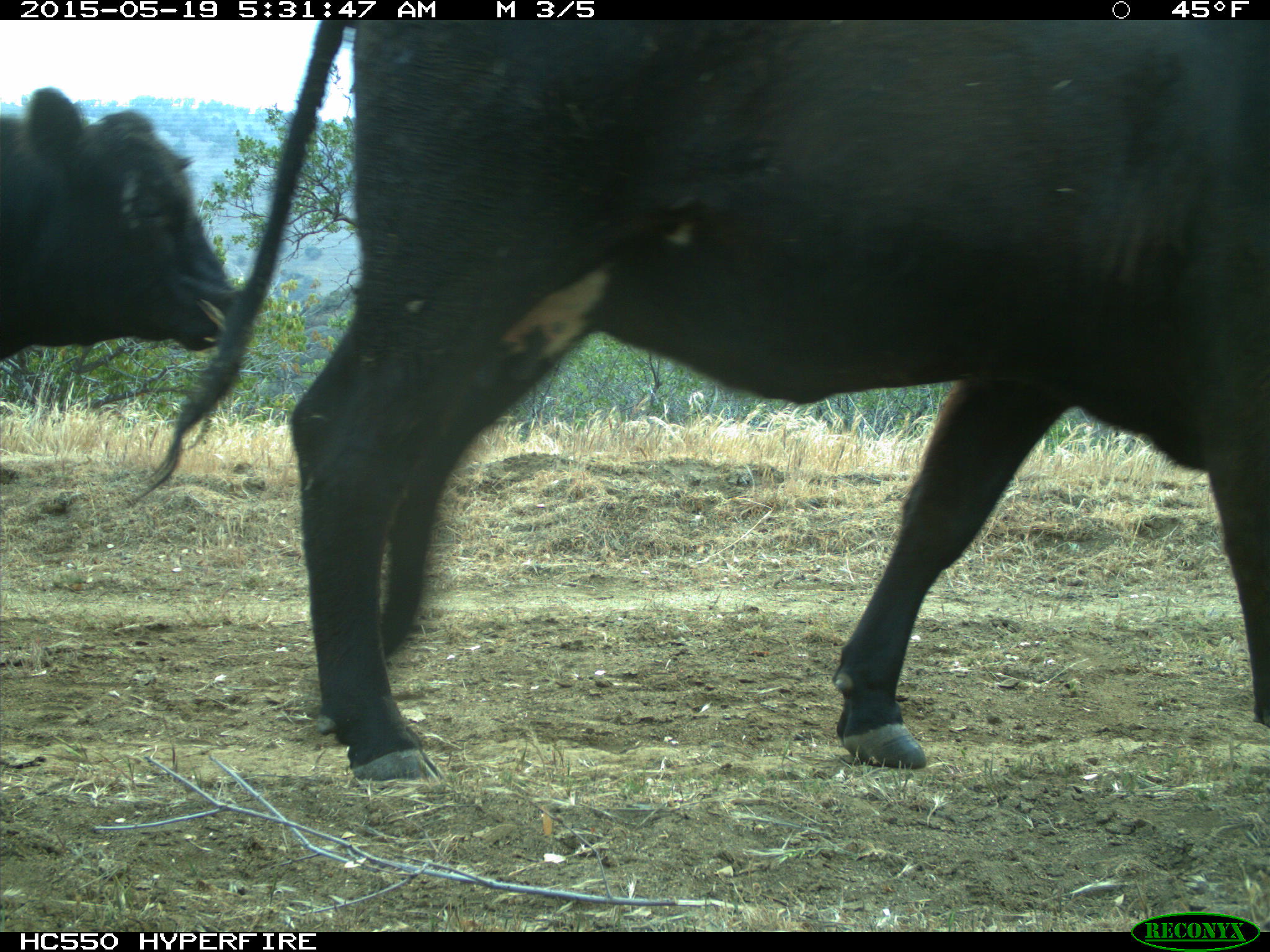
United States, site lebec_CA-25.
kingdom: Animalia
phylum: Chordata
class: Mammalia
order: Artiodactyla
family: Bovidae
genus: Bos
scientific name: Bos taurus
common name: domestic cow